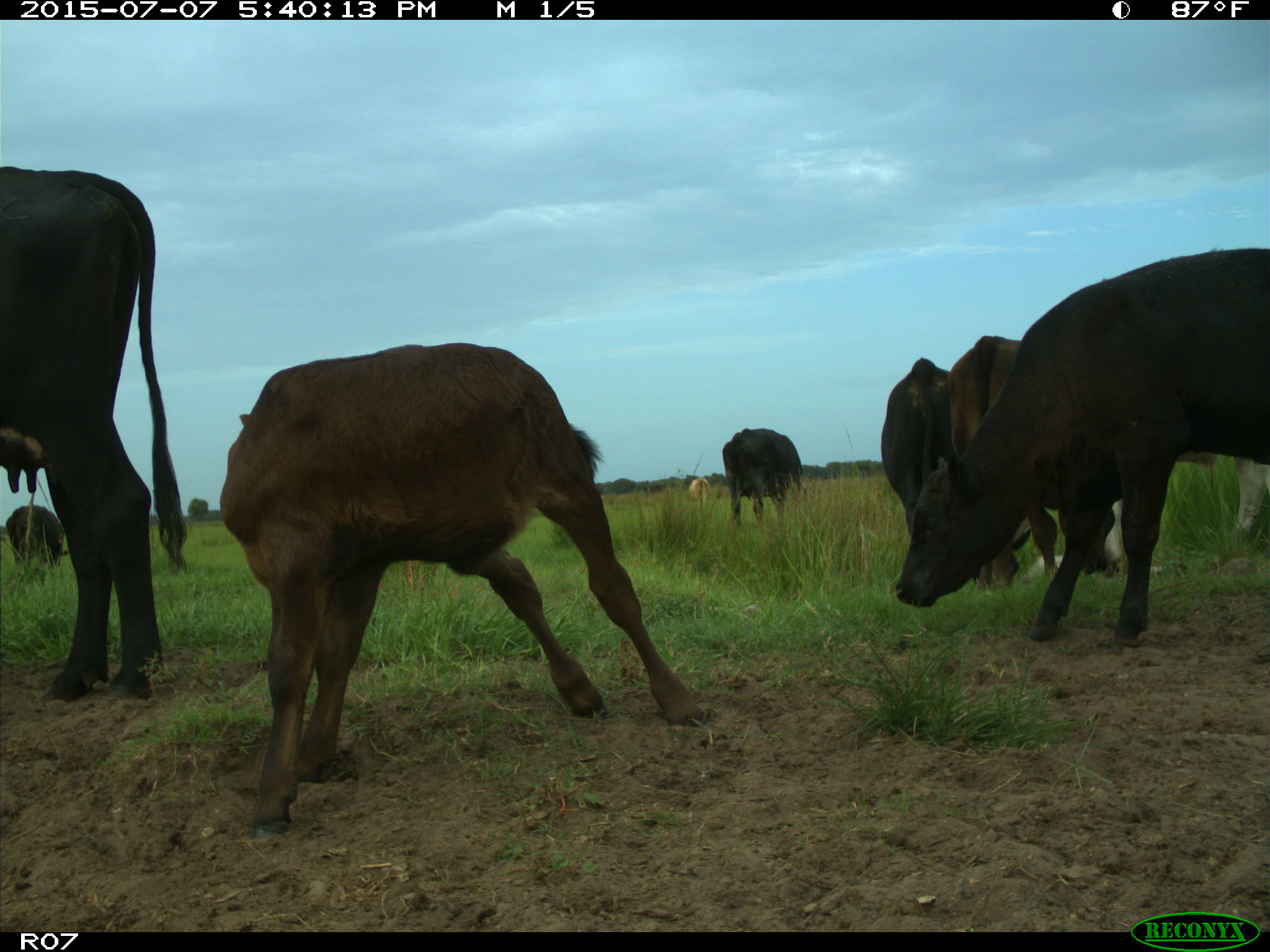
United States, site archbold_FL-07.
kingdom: Animalia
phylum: Chordata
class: Mammalia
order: Artiodactyla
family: Bovidae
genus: Bos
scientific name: Bos taurus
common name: domestic cow